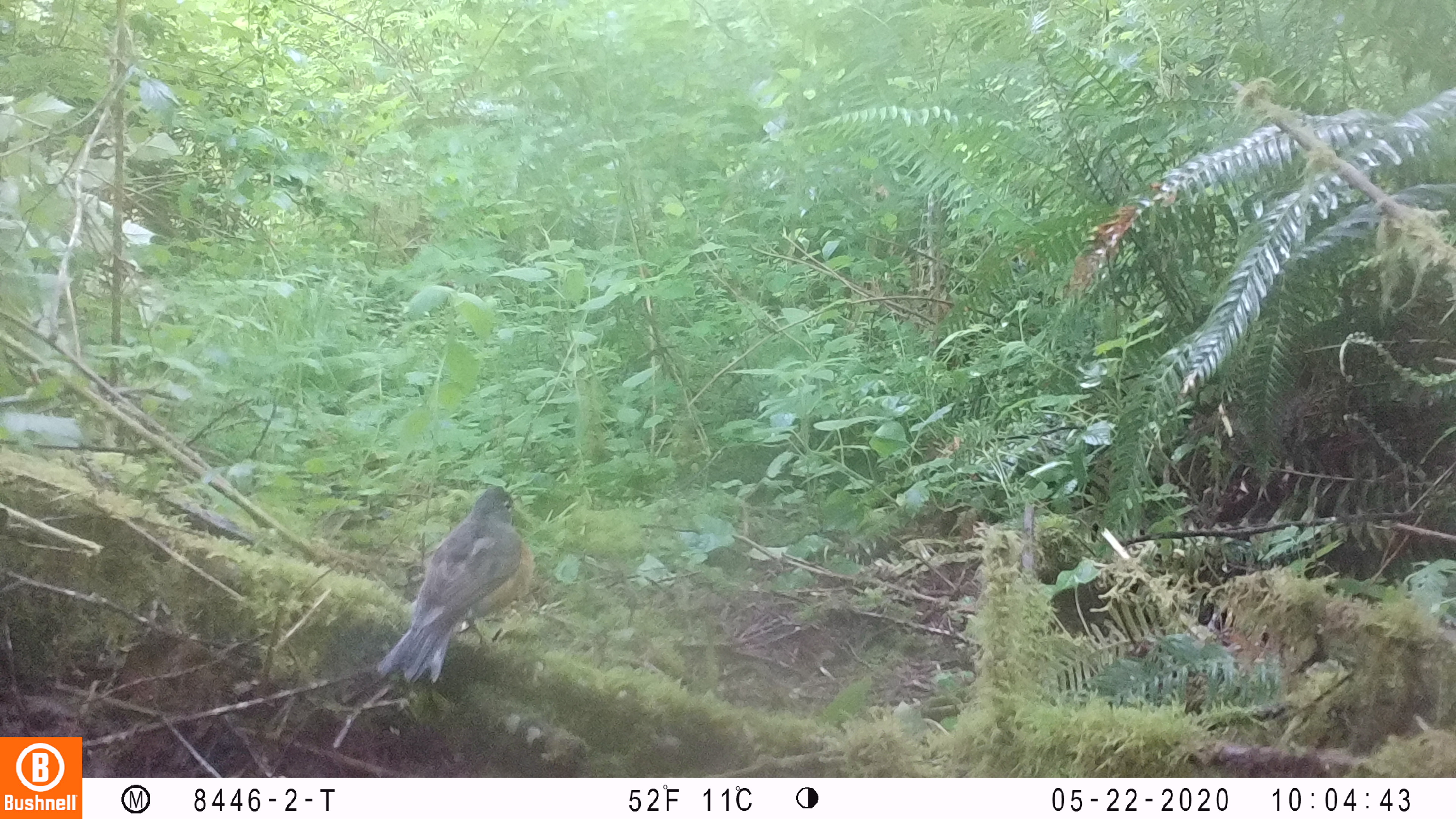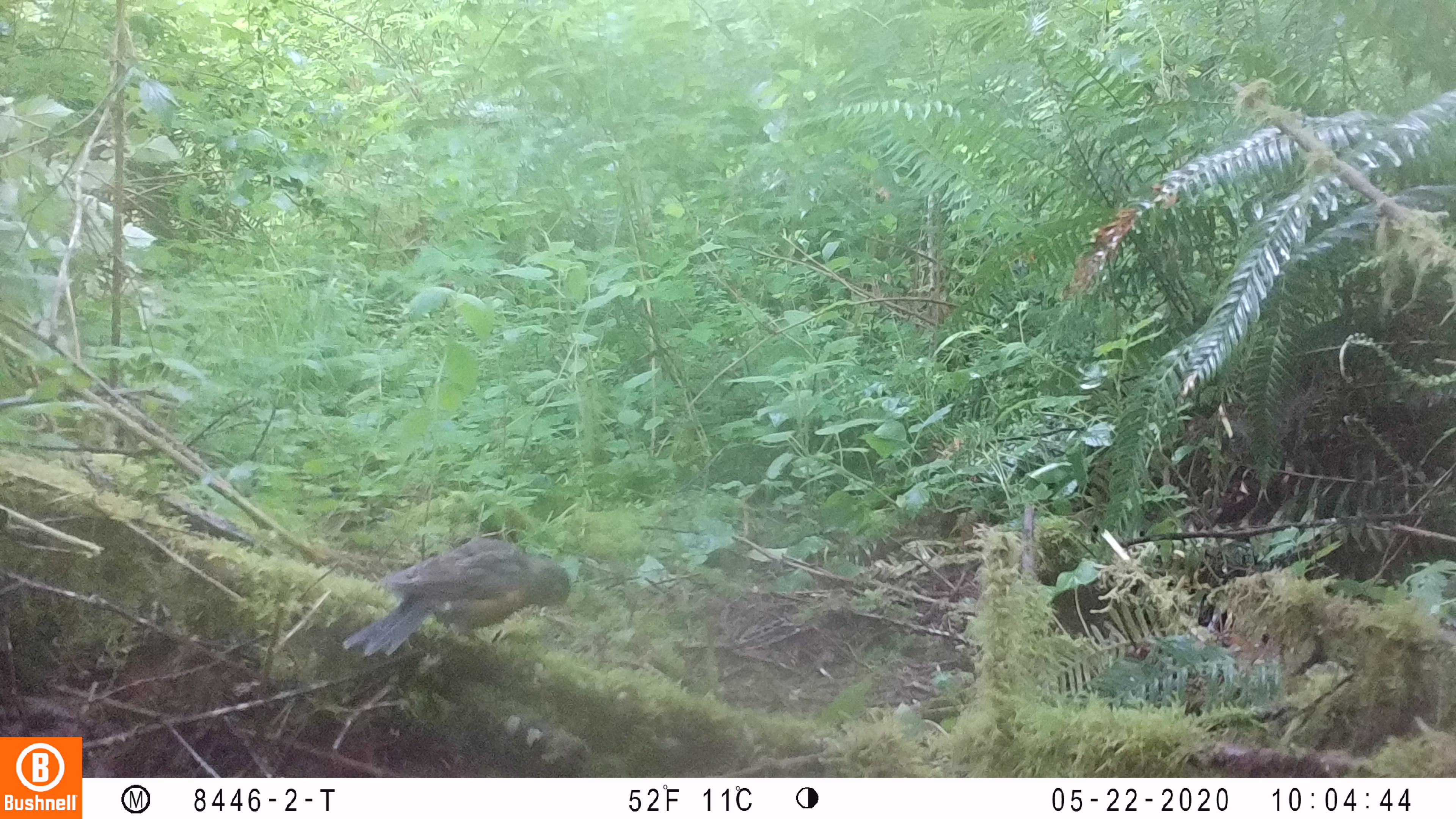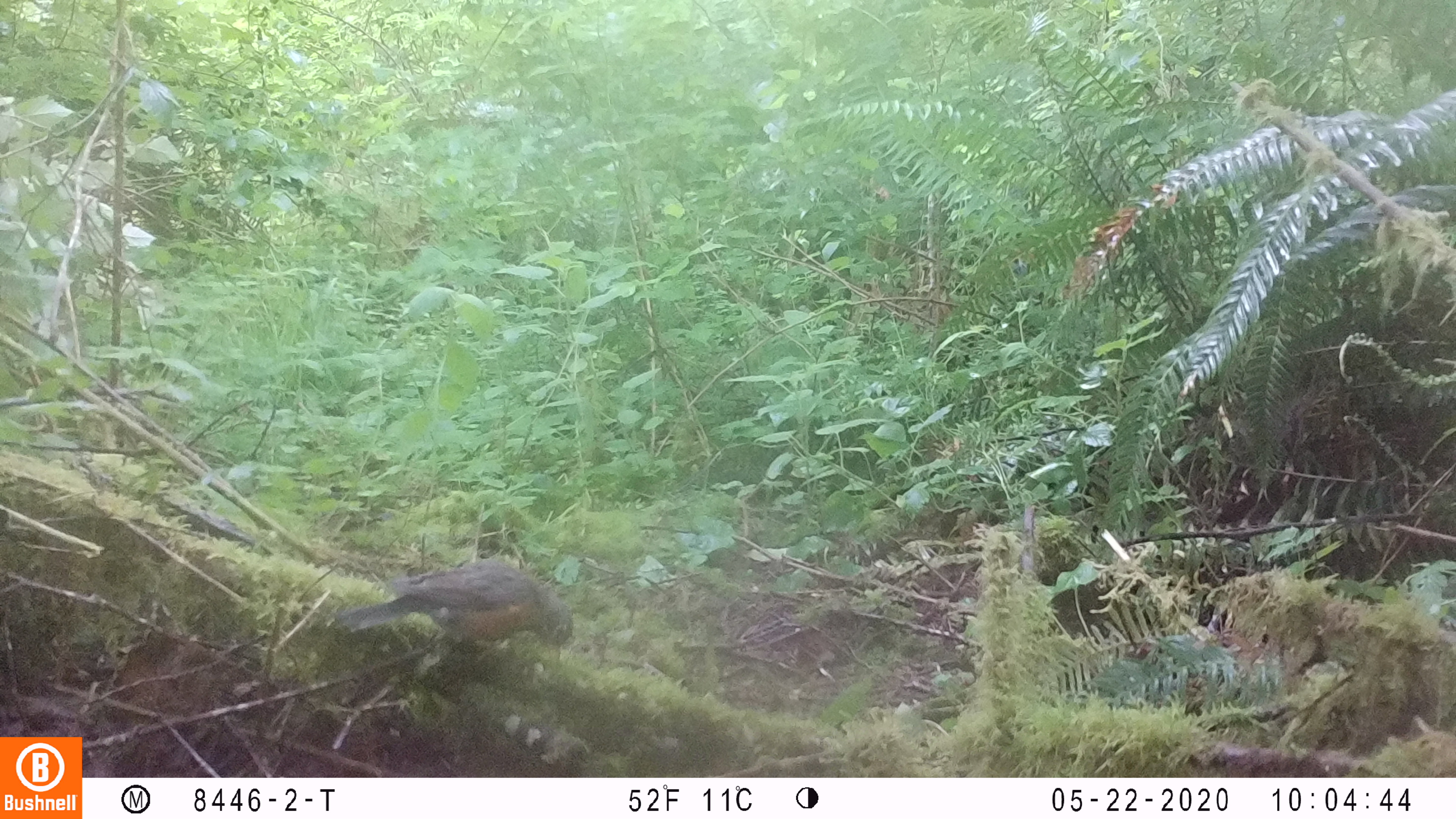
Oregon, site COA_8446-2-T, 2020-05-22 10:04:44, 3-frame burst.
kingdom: Animalia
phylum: Chordata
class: Aves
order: Passeriformes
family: Turdidae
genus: Turdus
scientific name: Turdus migratorius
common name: american robin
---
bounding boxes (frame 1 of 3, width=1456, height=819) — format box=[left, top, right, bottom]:
american robin: box=[360, 477, 547, 687]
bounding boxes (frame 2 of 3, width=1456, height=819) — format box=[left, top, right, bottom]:
american robin: box=[325, 528, 585, 664]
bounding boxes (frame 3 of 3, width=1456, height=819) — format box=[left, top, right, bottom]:
american robin: box=[316, 537, 590, 667]